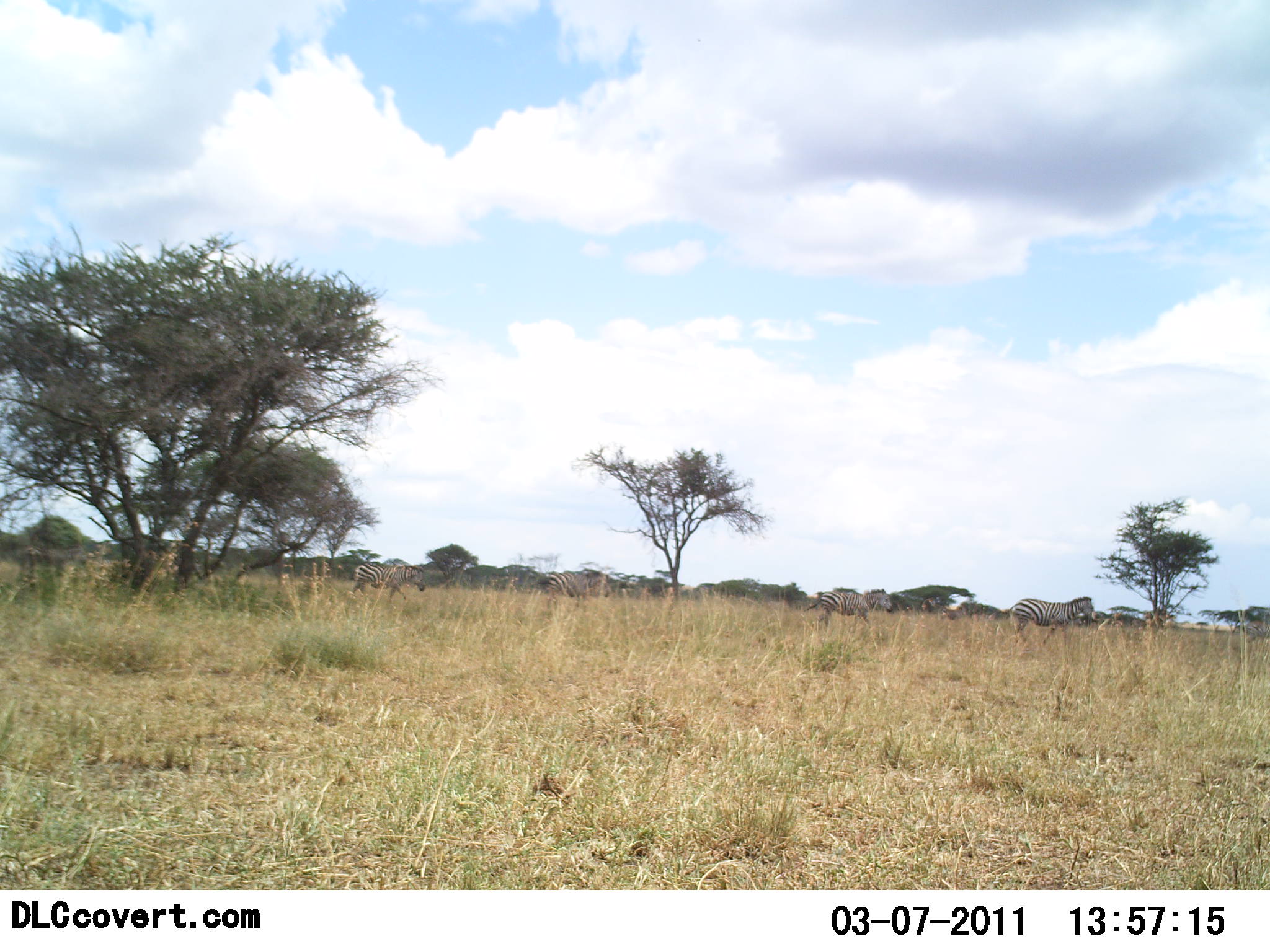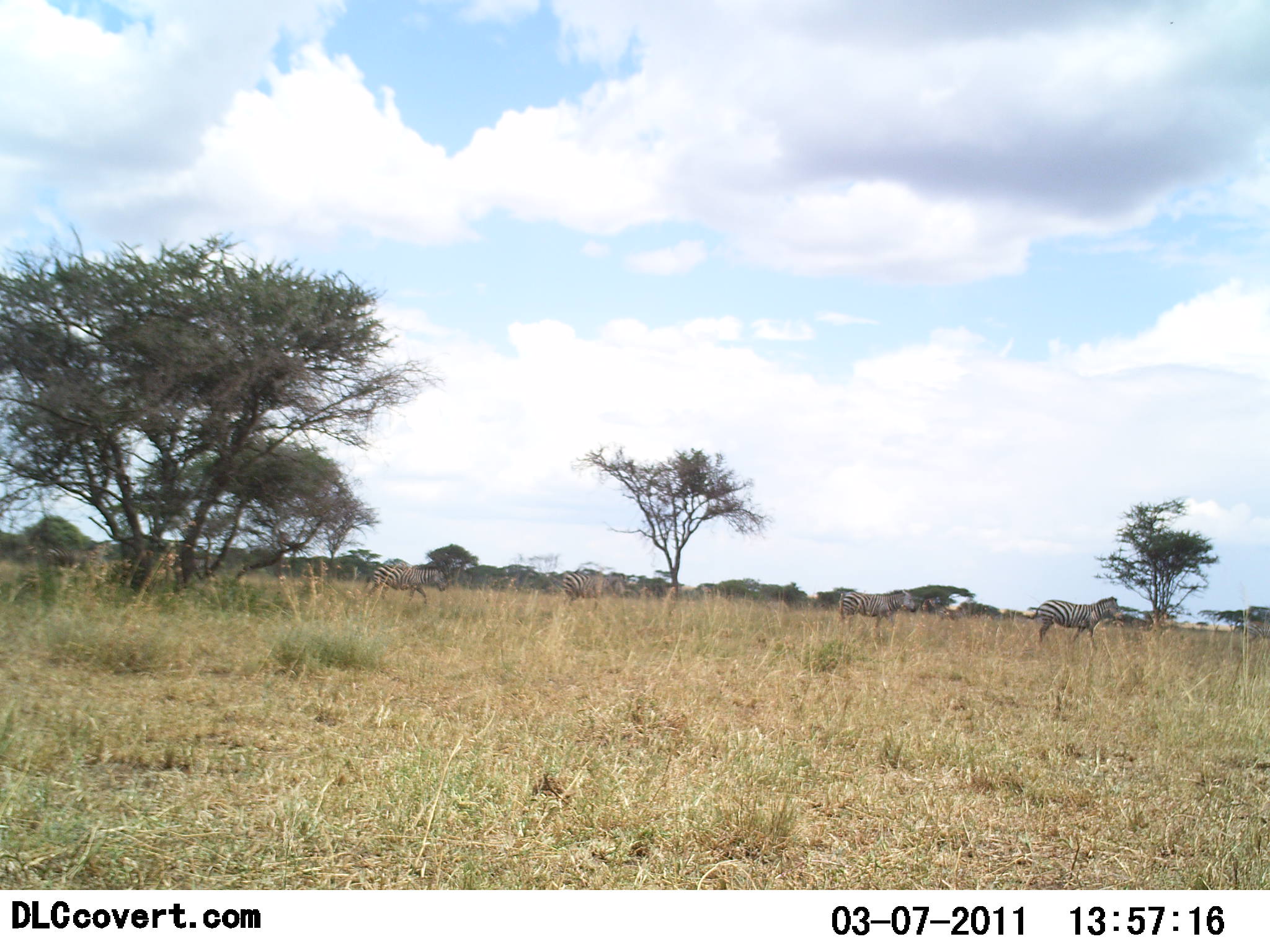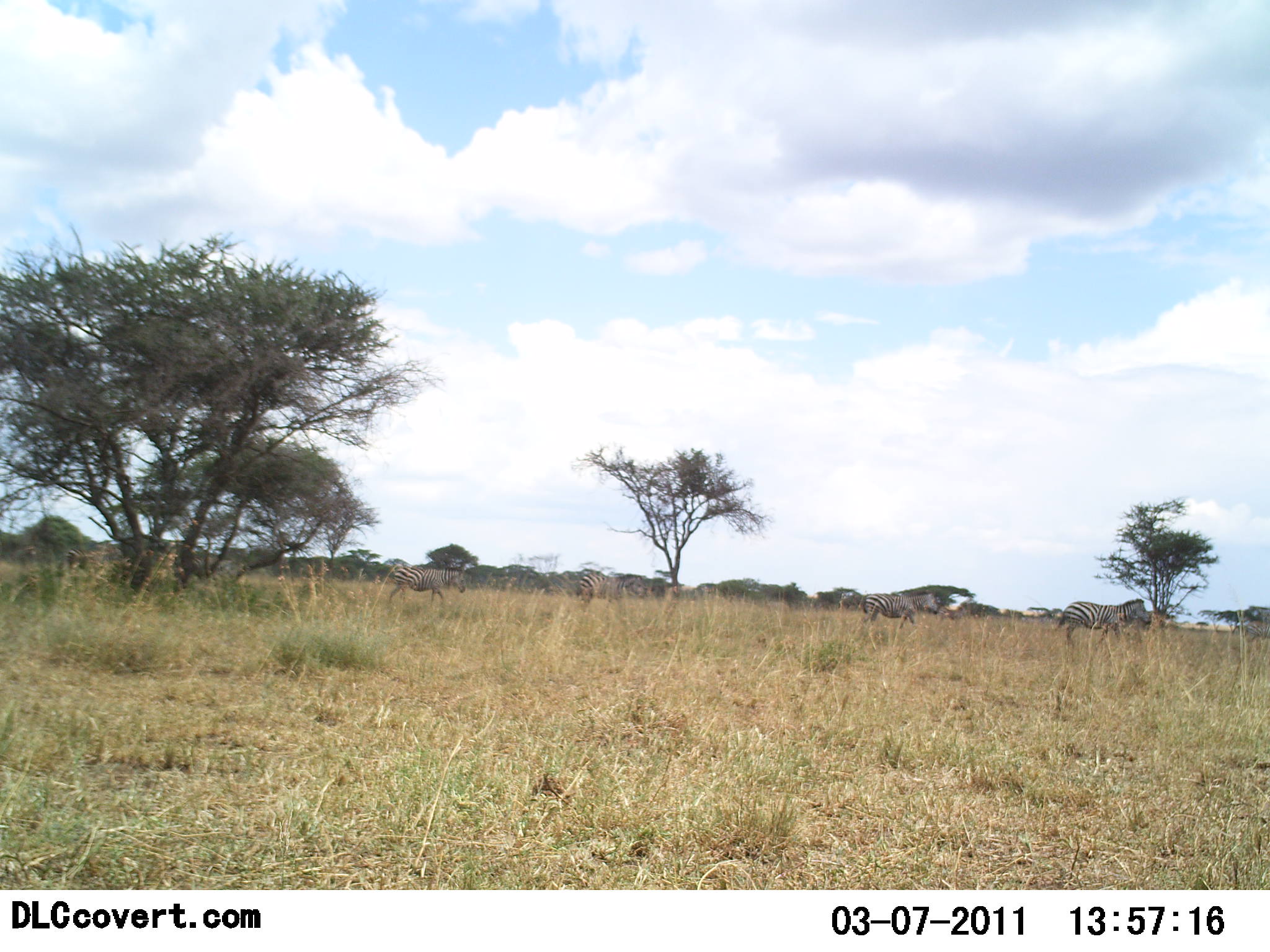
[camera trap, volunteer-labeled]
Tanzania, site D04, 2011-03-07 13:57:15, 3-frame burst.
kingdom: Animalia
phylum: Chordata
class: Mammalia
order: Perissodactyla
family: Equidae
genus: Equus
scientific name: Equus quagga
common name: plains zebra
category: zebra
Zebra (plains zebra) (Equus quagga), count 6. Behavior (volunteer vote fractions): standing 9%, resting 0%, moving 100%, interacting 0%. Young present (vote fraction): 0%. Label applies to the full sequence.